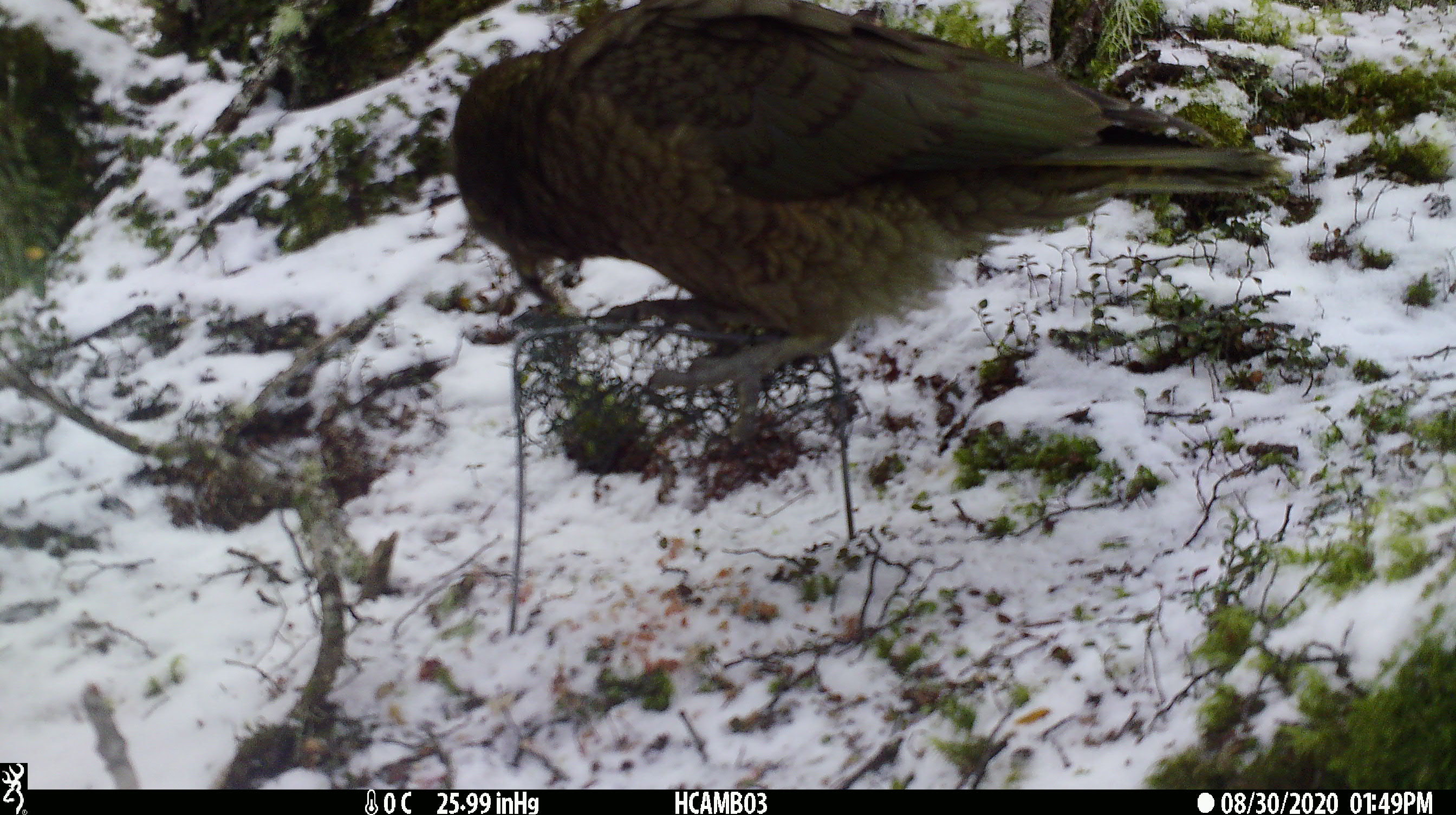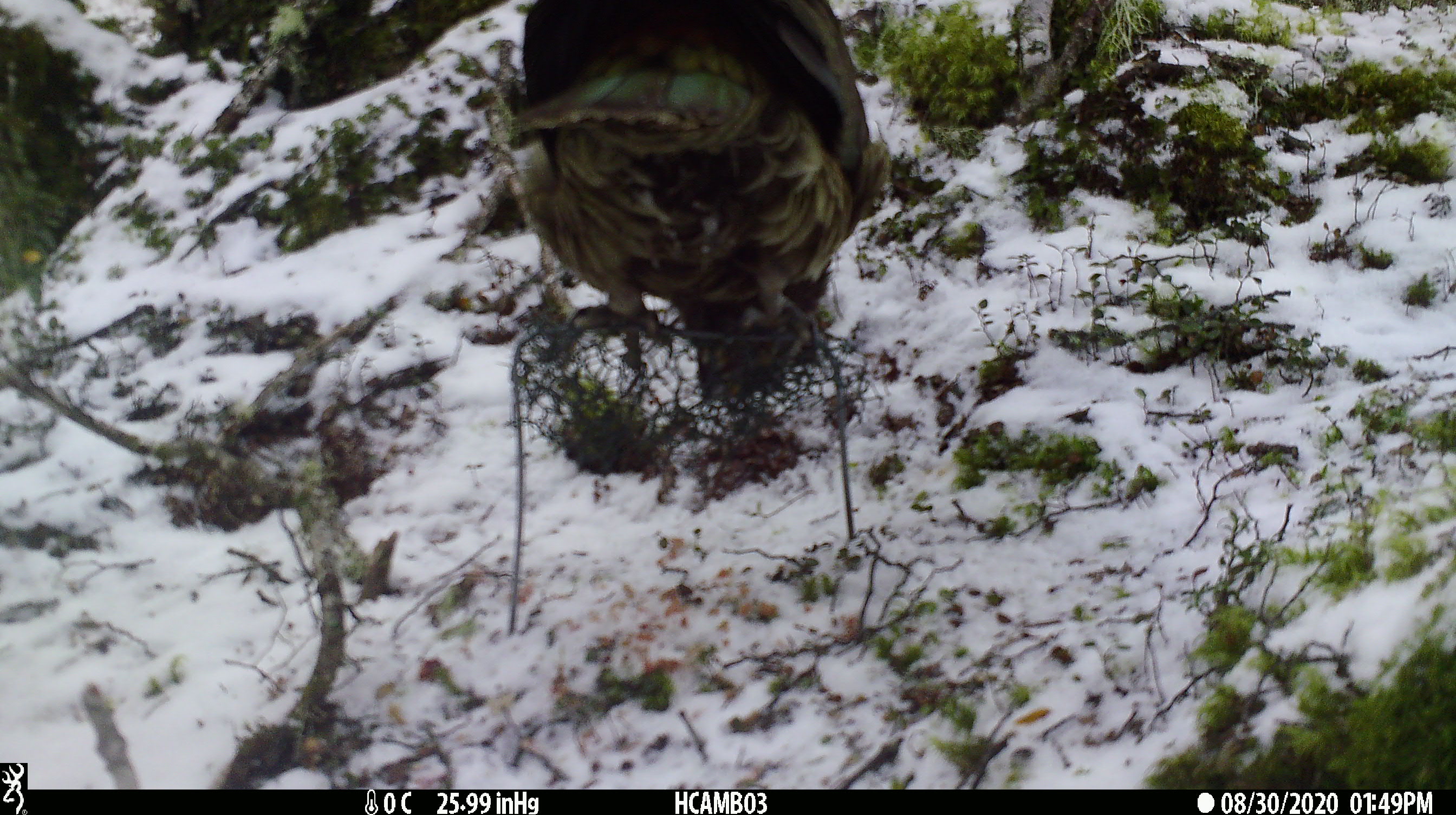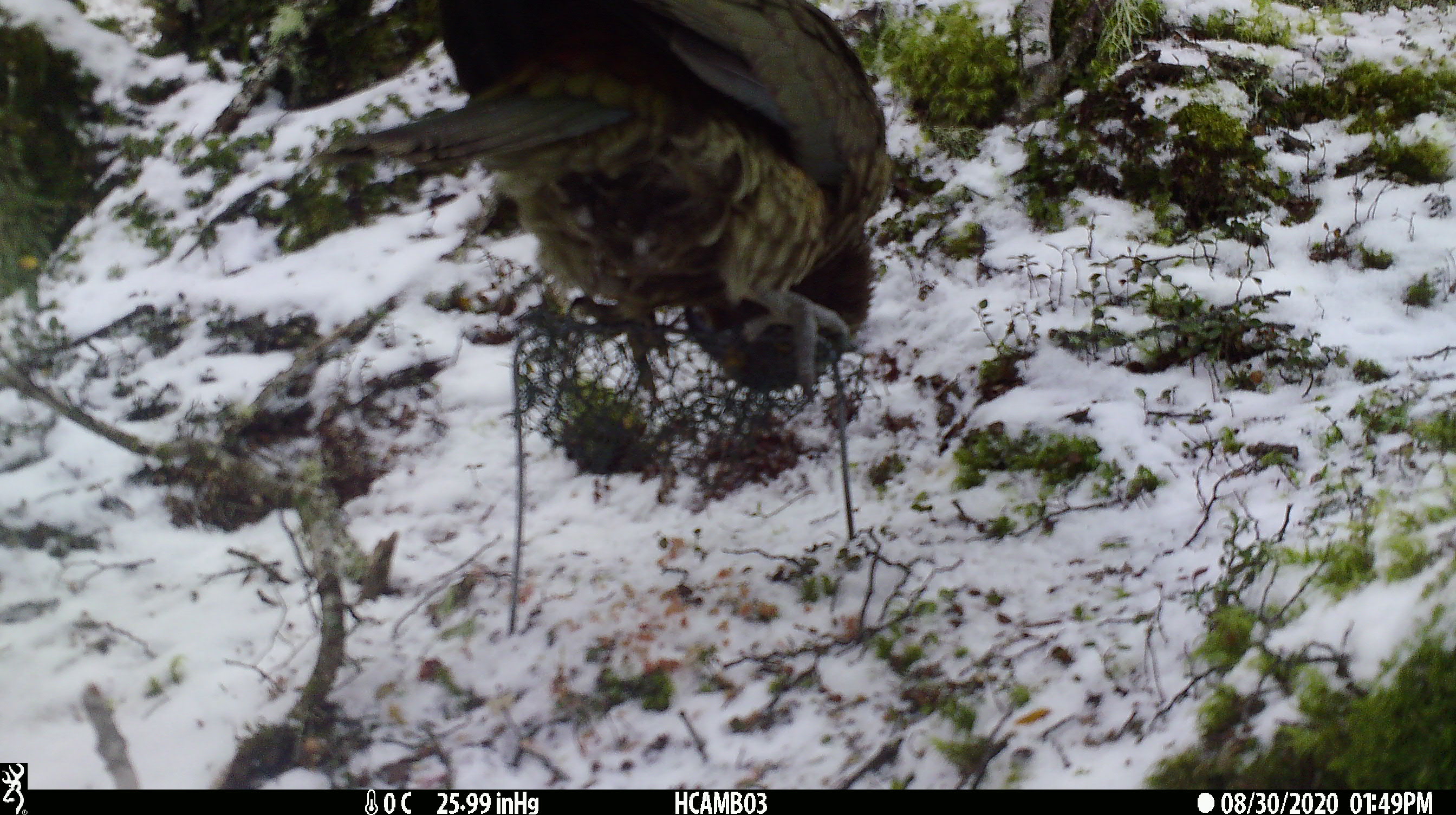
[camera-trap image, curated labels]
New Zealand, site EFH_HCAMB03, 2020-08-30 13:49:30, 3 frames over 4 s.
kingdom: Animalia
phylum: Chordata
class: Aves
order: Psittaciformes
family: Strigopidae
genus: Nestor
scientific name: Nestor notabilis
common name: kea